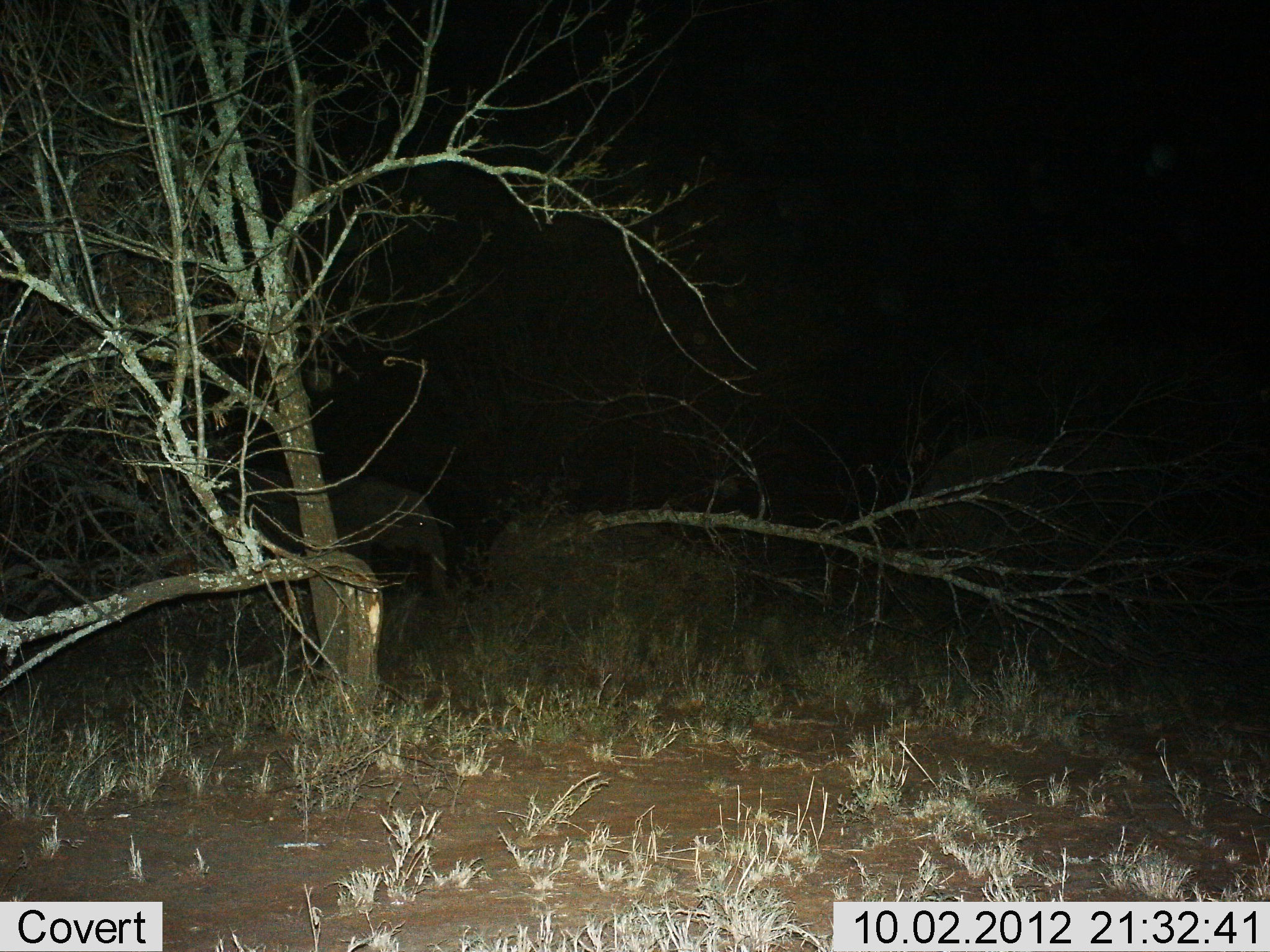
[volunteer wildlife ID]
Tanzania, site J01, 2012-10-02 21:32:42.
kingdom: Animalia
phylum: Chordata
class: Mammalia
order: Proboscidea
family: Elephantidae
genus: Loxodonta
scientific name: Loxodonta africana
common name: african bush elephant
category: elephant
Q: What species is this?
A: Elephant (african bush elephant) (Loxodonta africana).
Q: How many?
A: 1.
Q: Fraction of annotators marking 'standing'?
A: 70%.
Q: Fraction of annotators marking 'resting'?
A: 0%.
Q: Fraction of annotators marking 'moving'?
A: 40%.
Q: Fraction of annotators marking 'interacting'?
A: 0%.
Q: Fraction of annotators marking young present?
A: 20%.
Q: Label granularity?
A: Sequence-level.